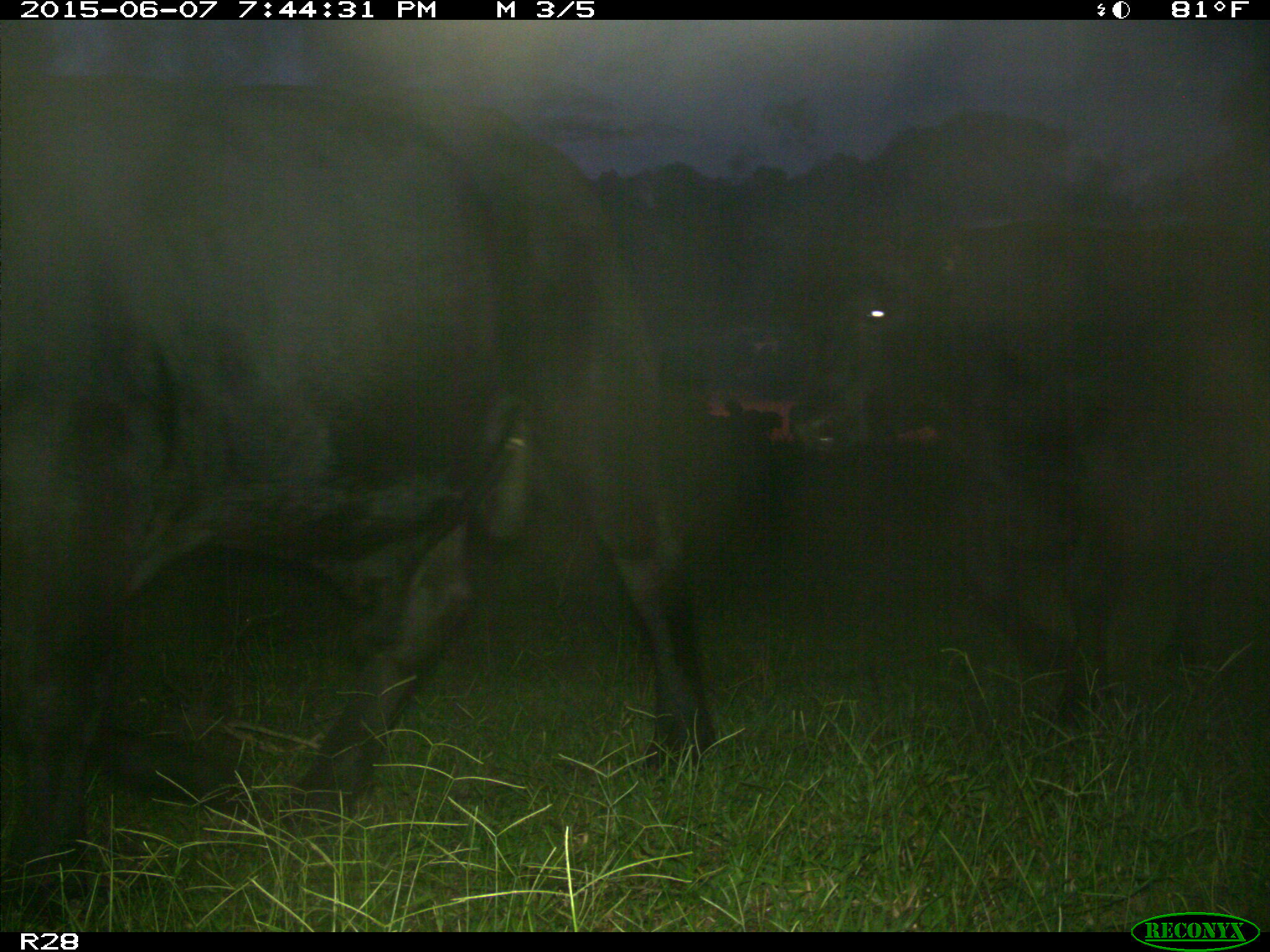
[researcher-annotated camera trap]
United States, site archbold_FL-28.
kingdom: Animalia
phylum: Chordata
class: Mammalia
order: Artiodactyla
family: Bovidae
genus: Bos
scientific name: Bos taurus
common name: domestic cow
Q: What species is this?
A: Bos taurus (domestic cow).